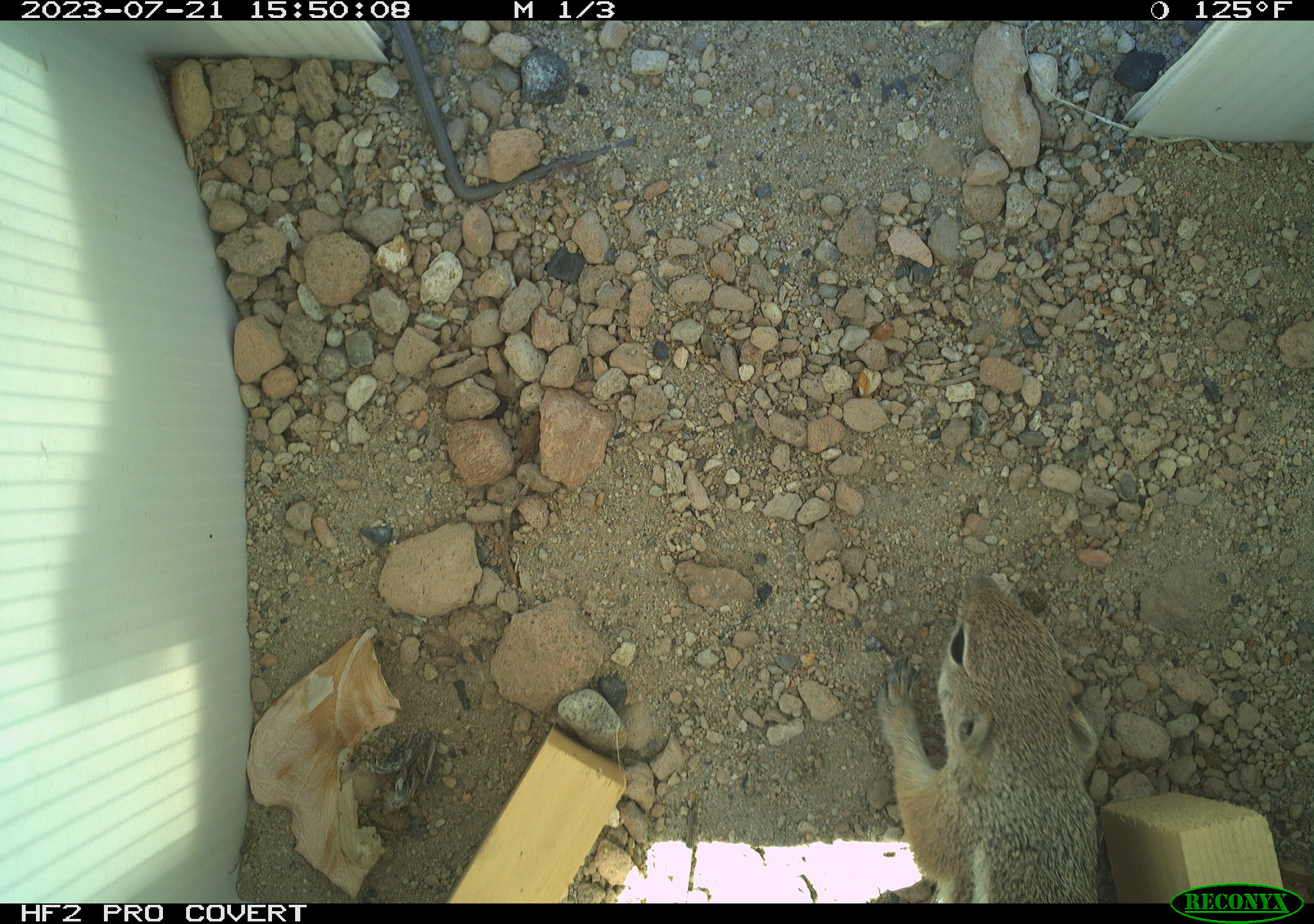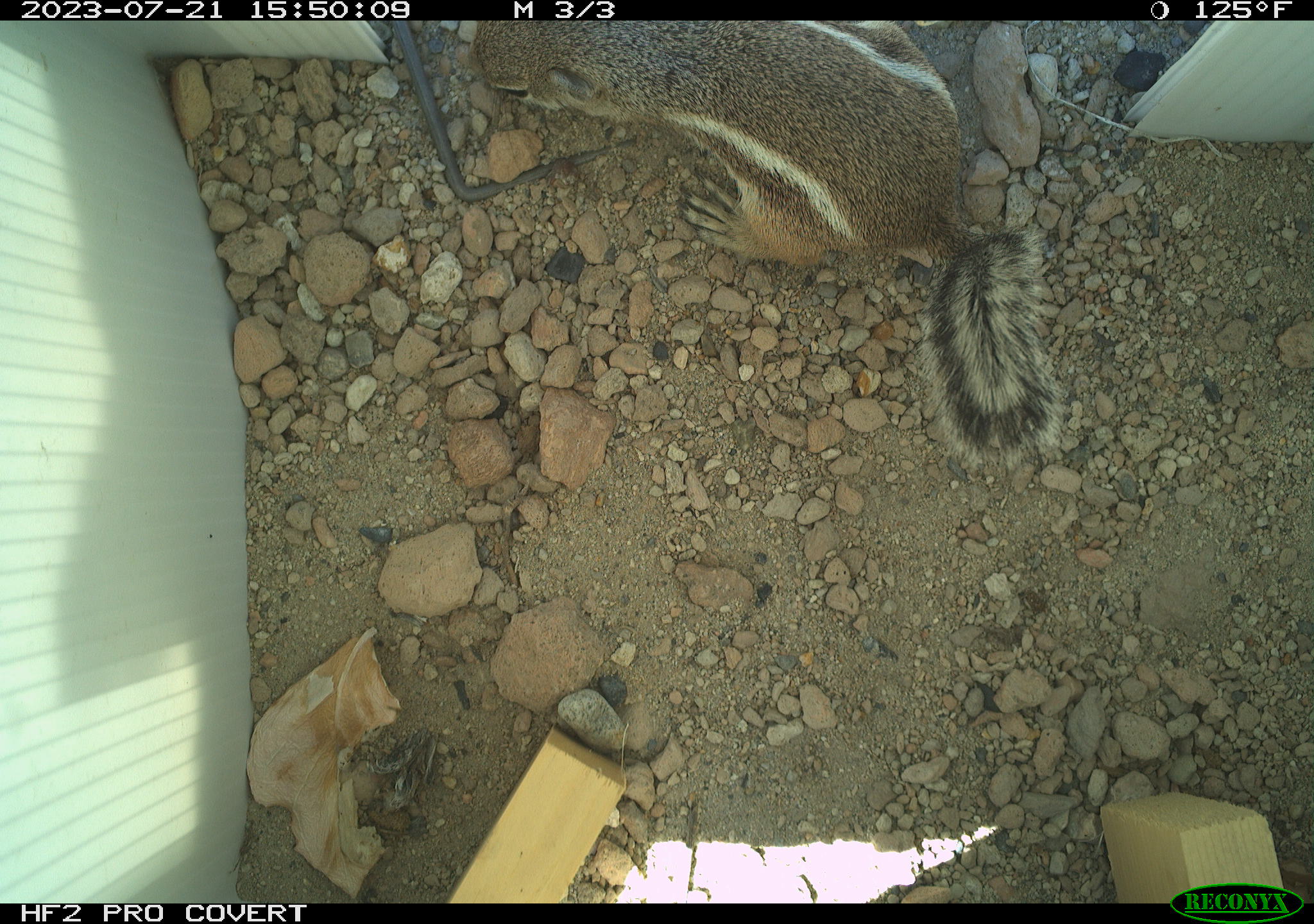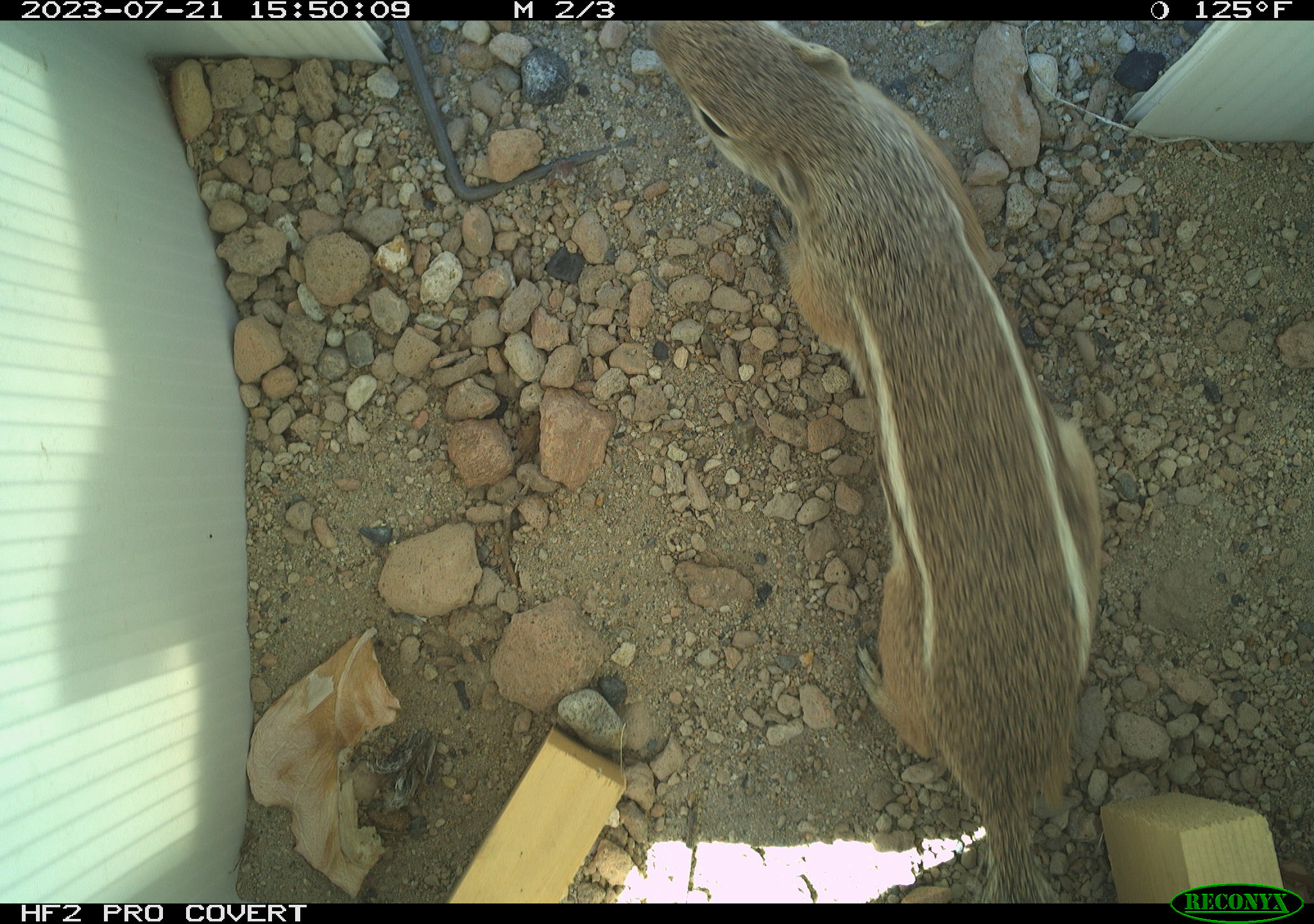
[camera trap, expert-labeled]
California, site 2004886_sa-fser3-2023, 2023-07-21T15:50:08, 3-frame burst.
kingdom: Animalia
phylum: Chordata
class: Mammalia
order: Rodentia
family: Sciuridae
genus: Ammospermophilus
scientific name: Ammospermophilus leucurus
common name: white-tailed antelope squirrel